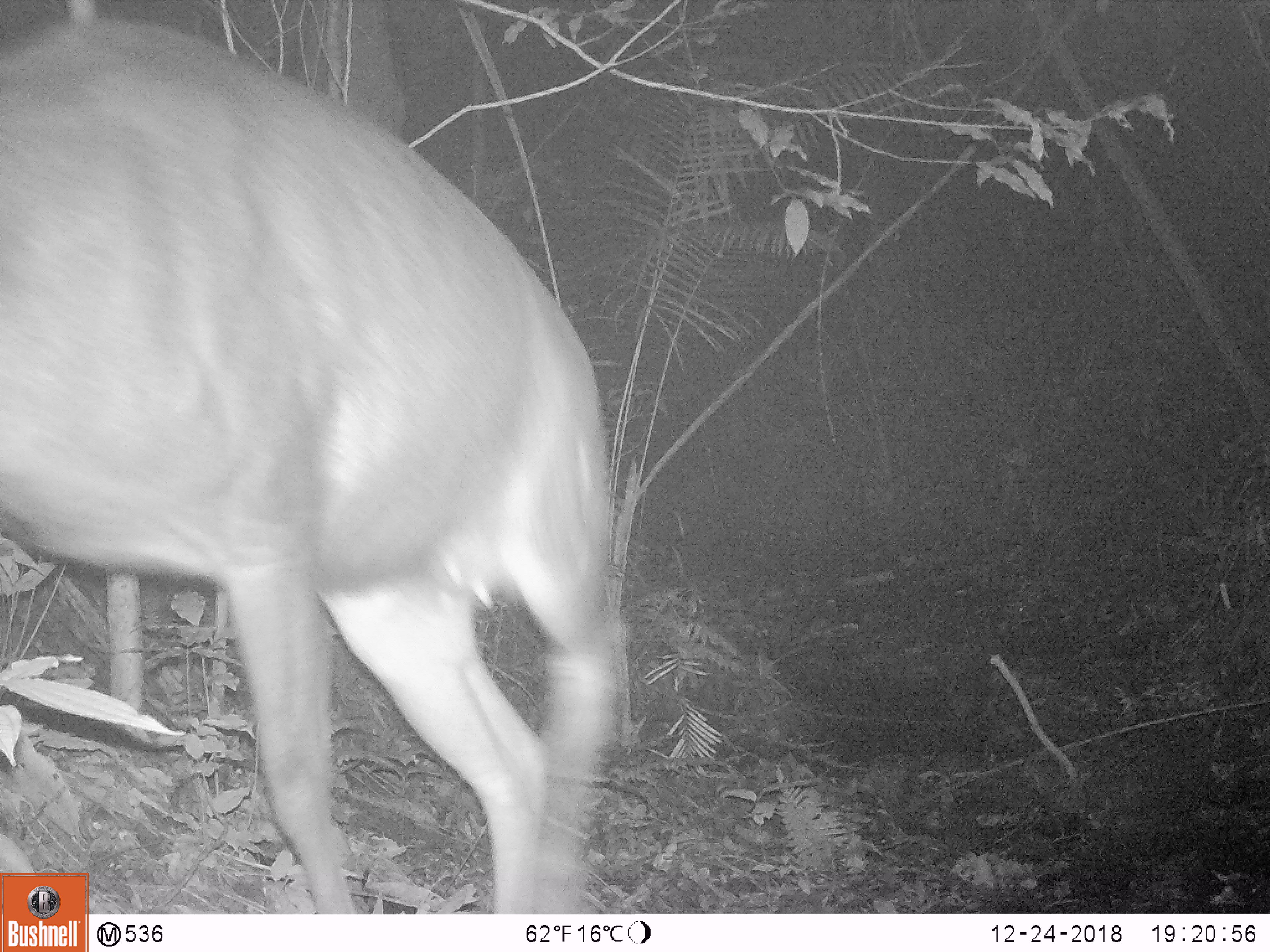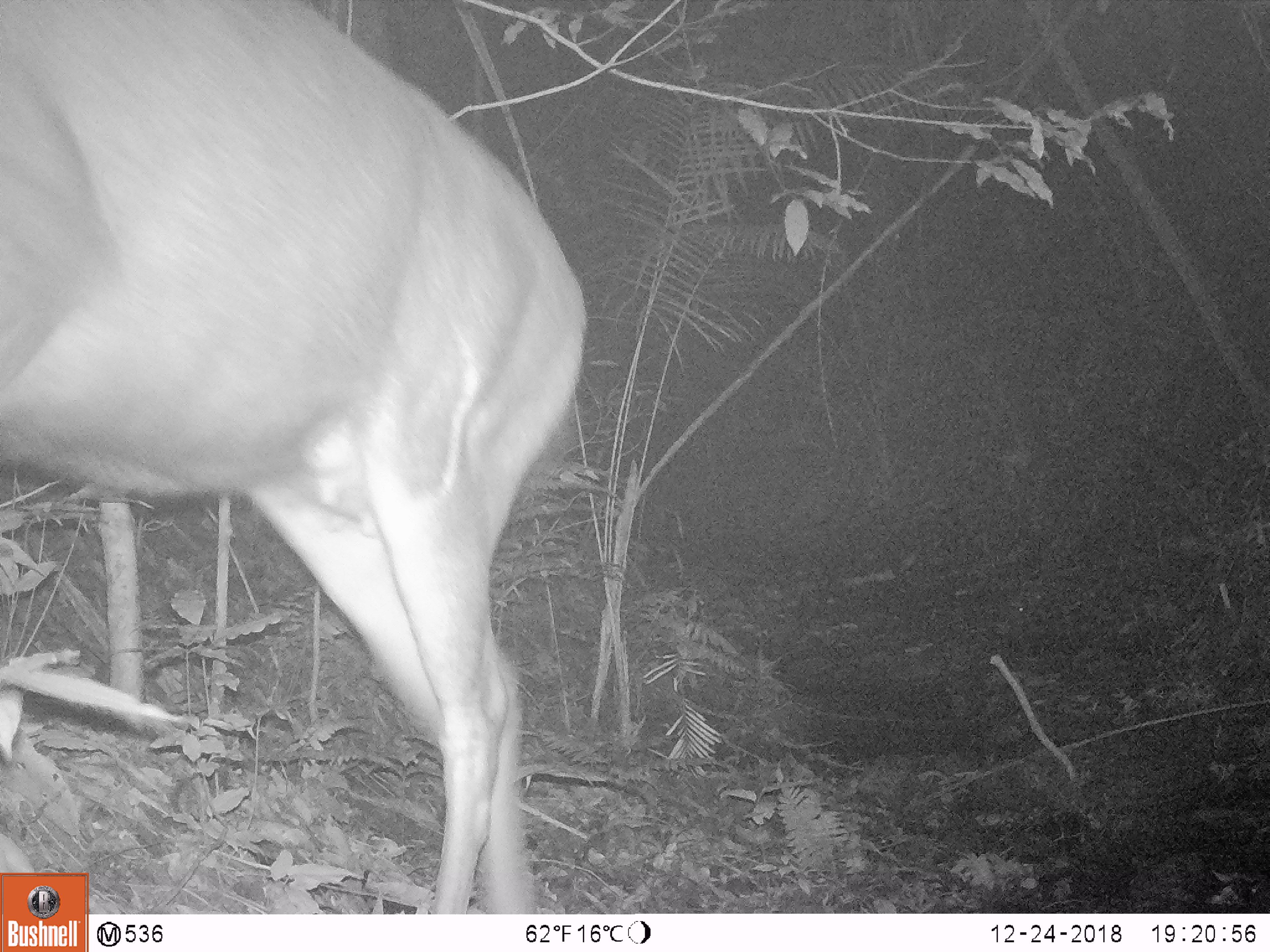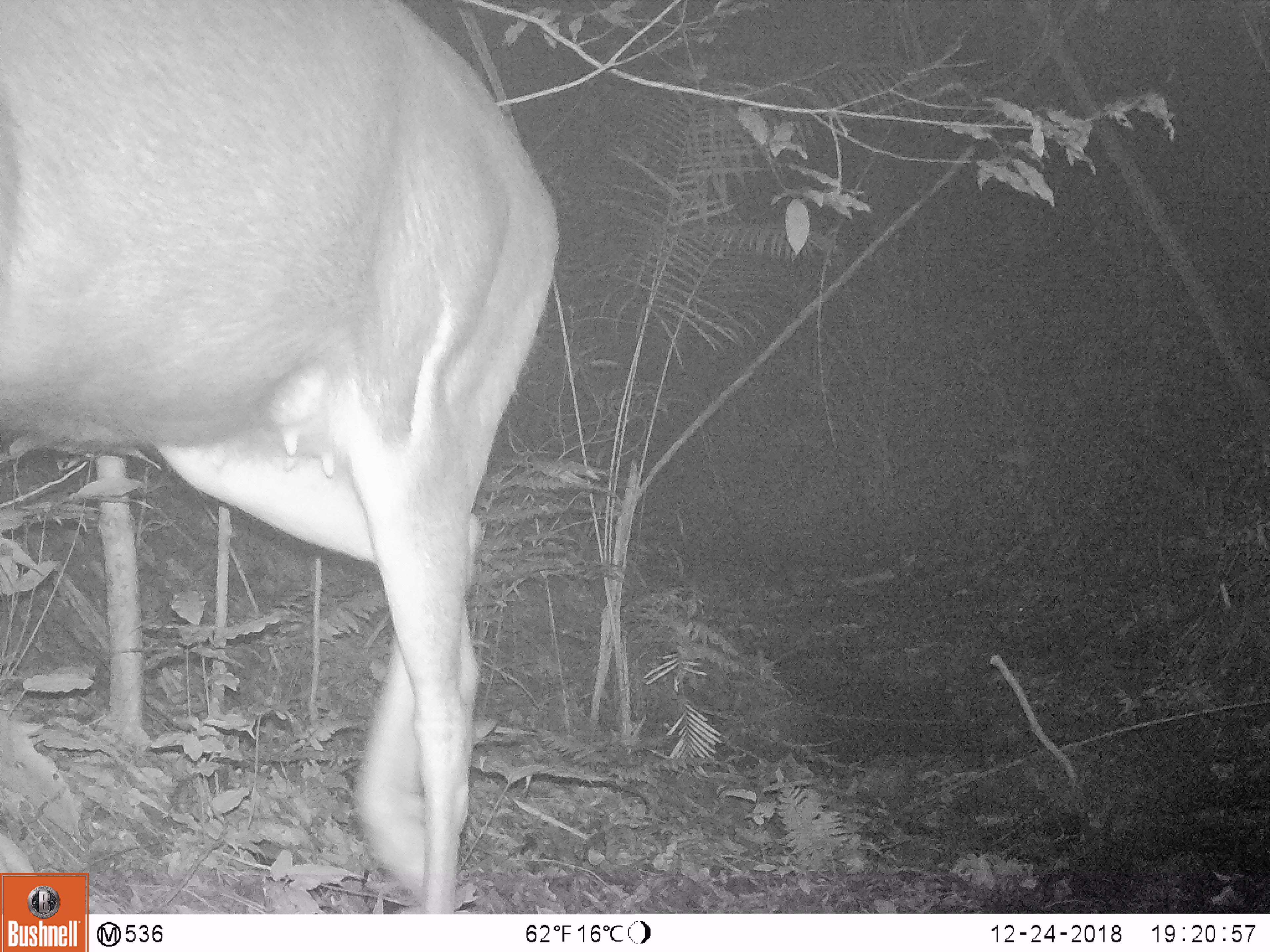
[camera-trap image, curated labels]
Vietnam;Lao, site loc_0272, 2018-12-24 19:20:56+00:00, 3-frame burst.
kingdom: Animalia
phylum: Chordata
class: Mammalia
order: Artiodactyla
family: Cervidae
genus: Rusa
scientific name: Rusa unicolor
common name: sambar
Sambar (Rusa unicolor). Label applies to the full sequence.